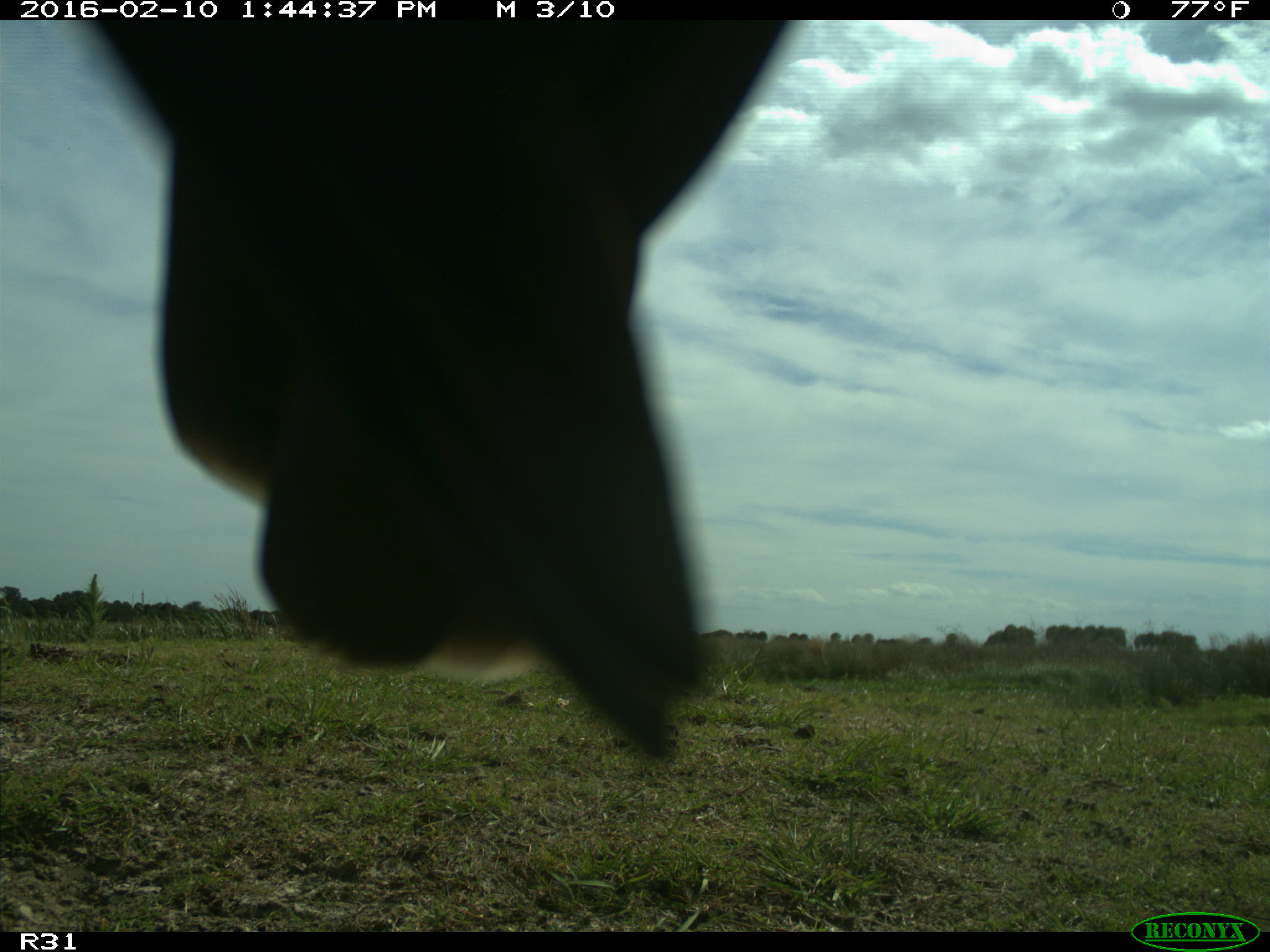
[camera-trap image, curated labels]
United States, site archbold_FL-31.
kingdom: Animalia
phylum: Chordata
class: Aves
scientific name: Aves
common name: birds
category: unidentified bird